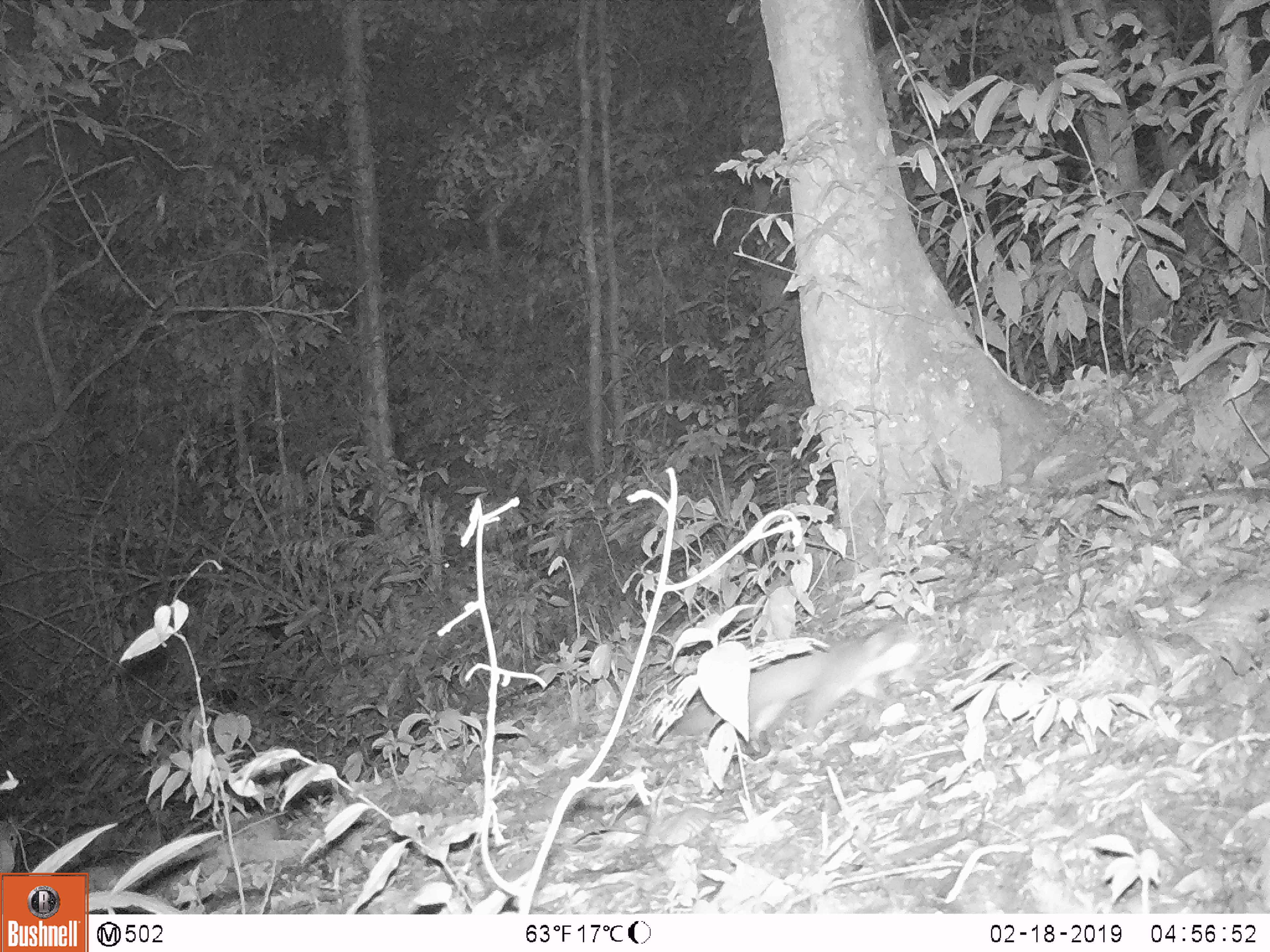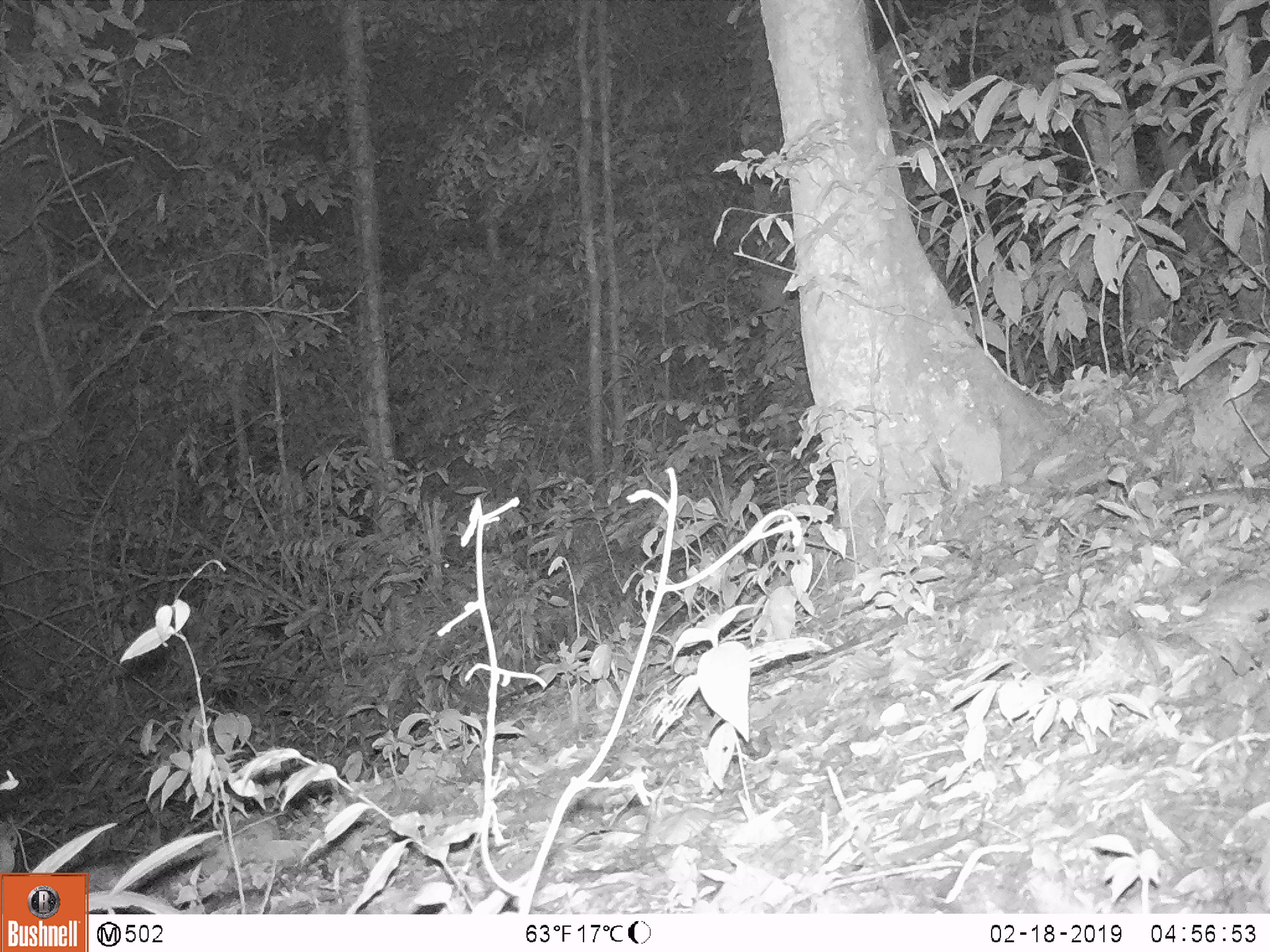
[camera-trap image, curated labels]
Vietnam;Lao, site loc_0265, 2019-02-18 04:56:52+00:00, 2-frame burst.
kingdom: Animalia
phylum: Chordata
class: Mammalia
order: Carnivora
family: Mustelidae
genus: Melogale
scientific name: Melogale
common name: ferret badger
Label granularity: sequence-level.